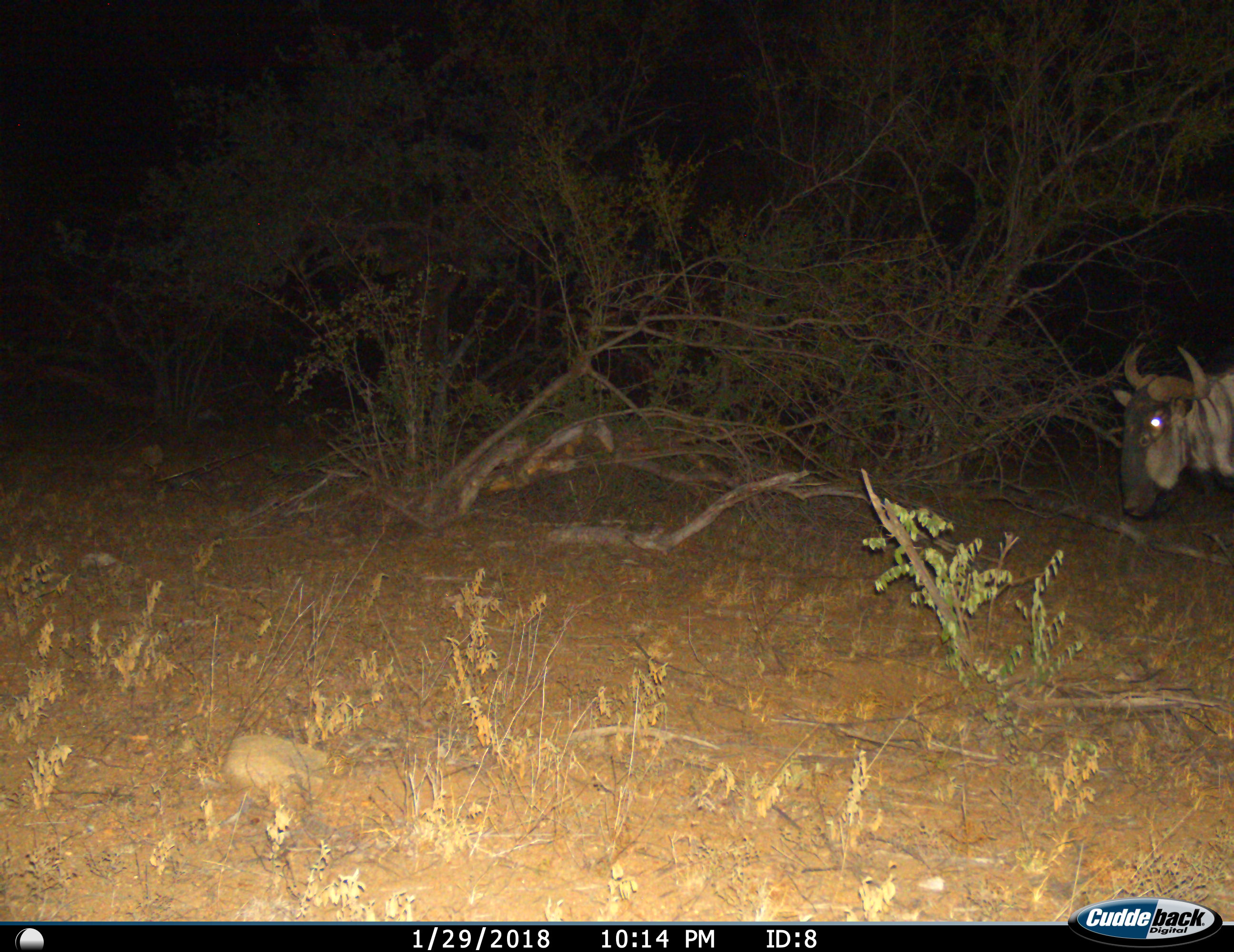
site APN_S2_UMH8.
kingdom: Animalia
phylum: Chordata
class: Mammalia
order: Artiodactyla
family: Bovidae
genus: Connochaetes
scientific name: Connochaetes taurinus taurinus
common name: blue wildebeest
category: wildebeestblue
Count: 1.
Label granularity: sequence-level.